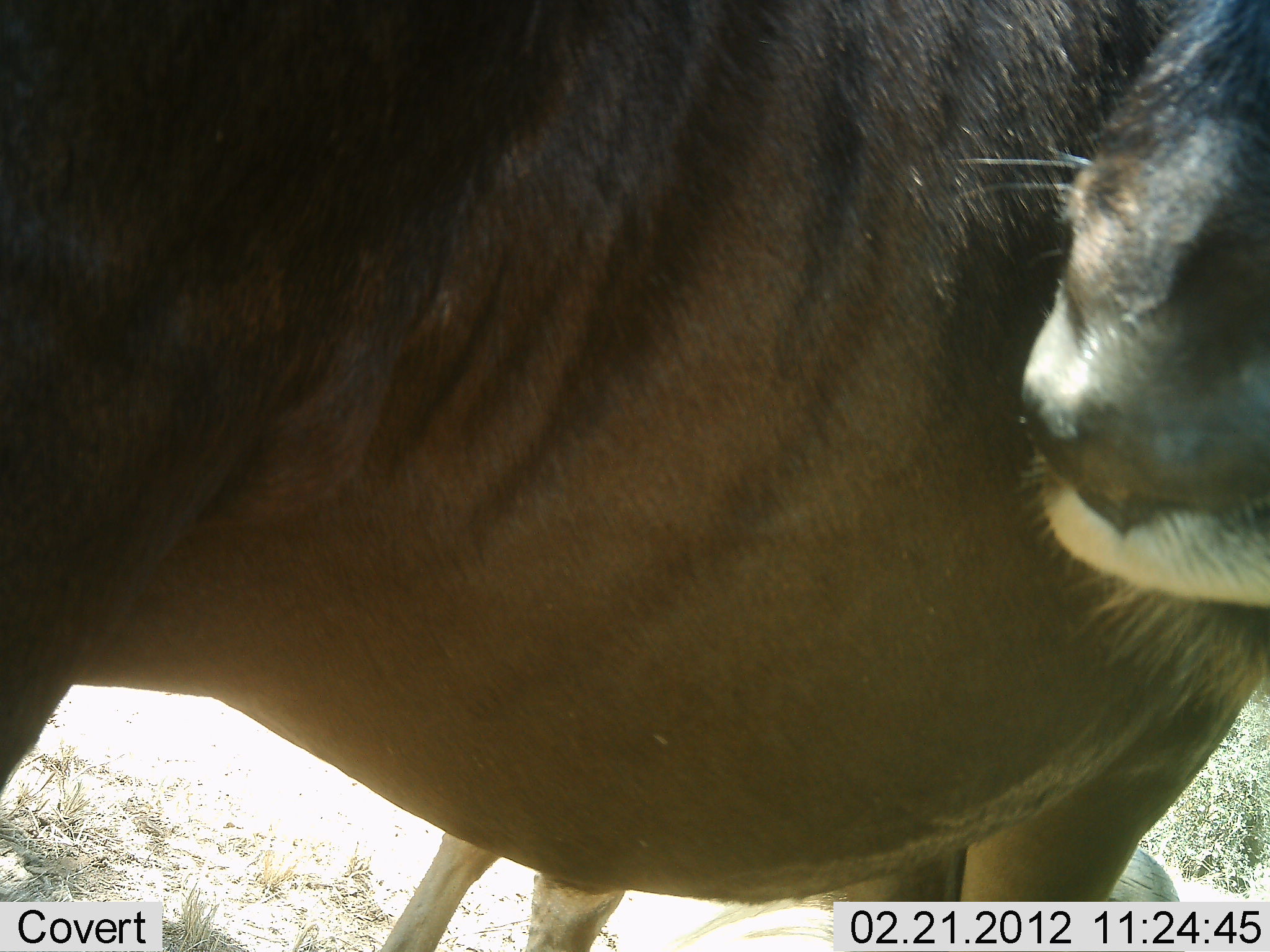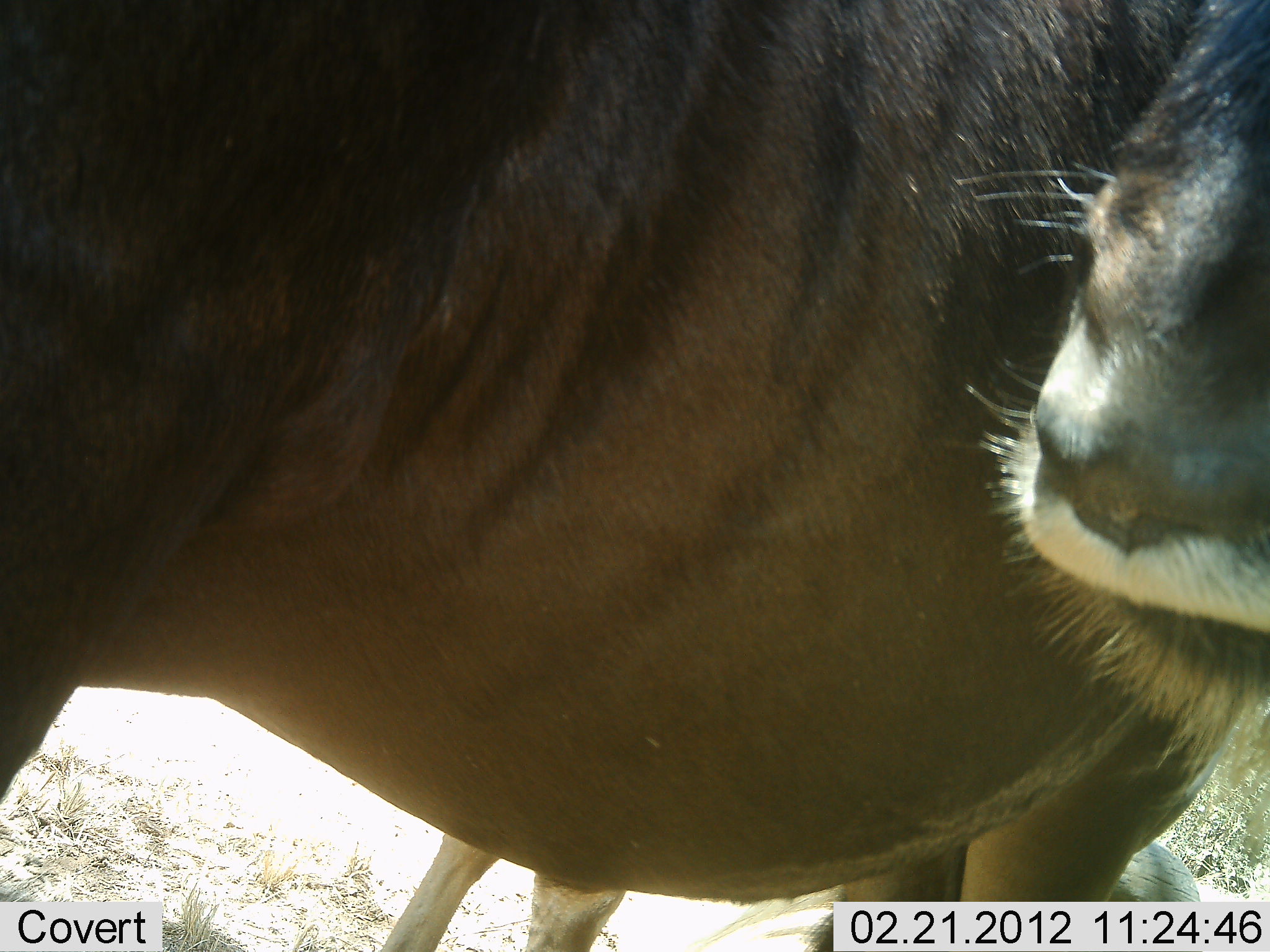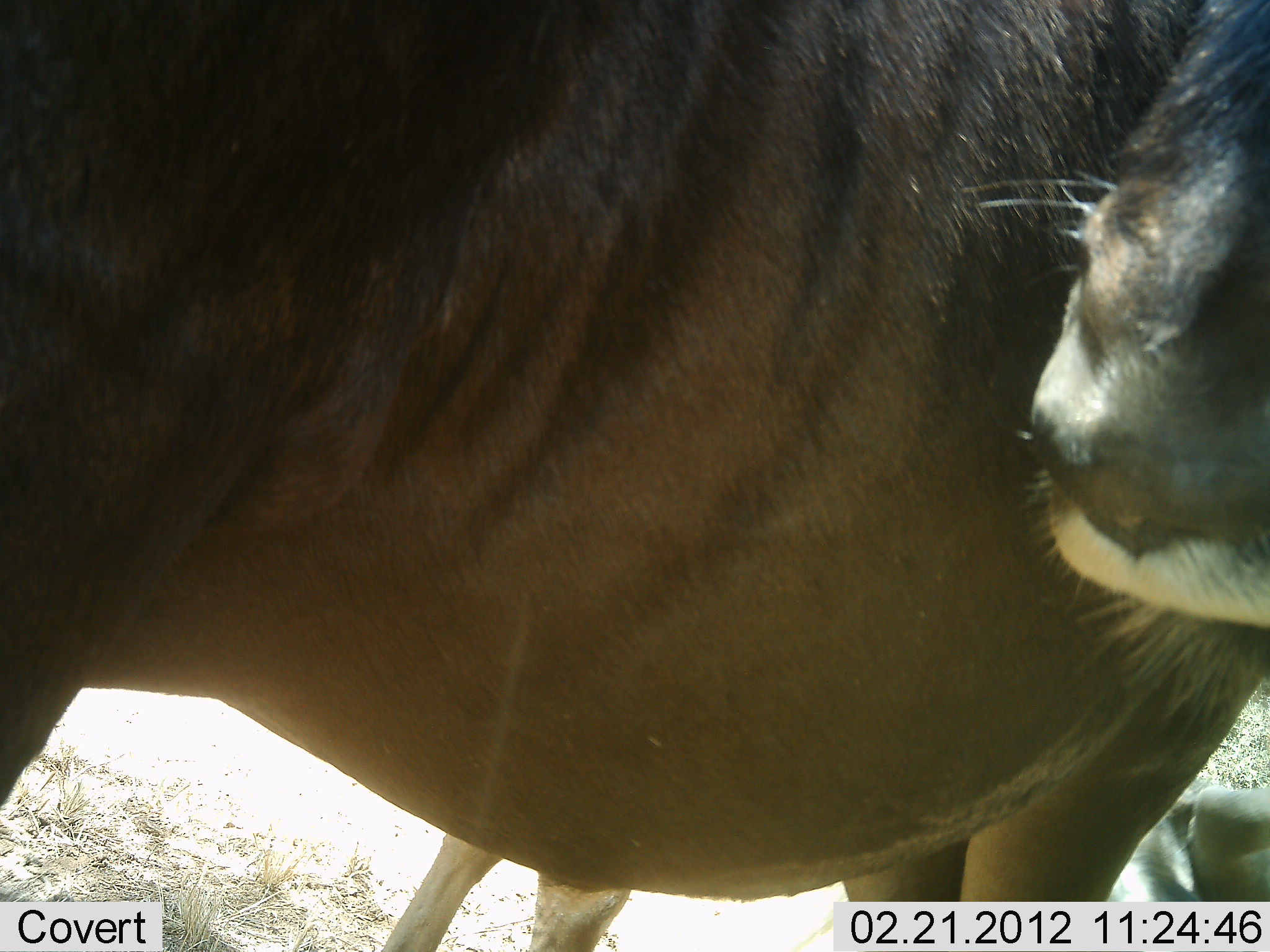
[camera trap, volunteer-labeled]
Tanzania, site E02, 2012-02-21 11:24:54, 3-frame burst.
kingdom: Animalia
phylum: Chordata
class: Mammalia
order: Artiodactyla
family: Bovidae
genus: Connochaetes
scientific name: Connochaetes taurinus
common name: blue wildebeest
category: wildebeest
Wildebeest (blue wildebeest) (Connochaetes taurinus), count 2. Behavior (volunteer vote fractions): standing 90%, resting 33%, moving 0%, interacting 0%. Young present (vote fraction): 10%. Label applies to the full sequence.